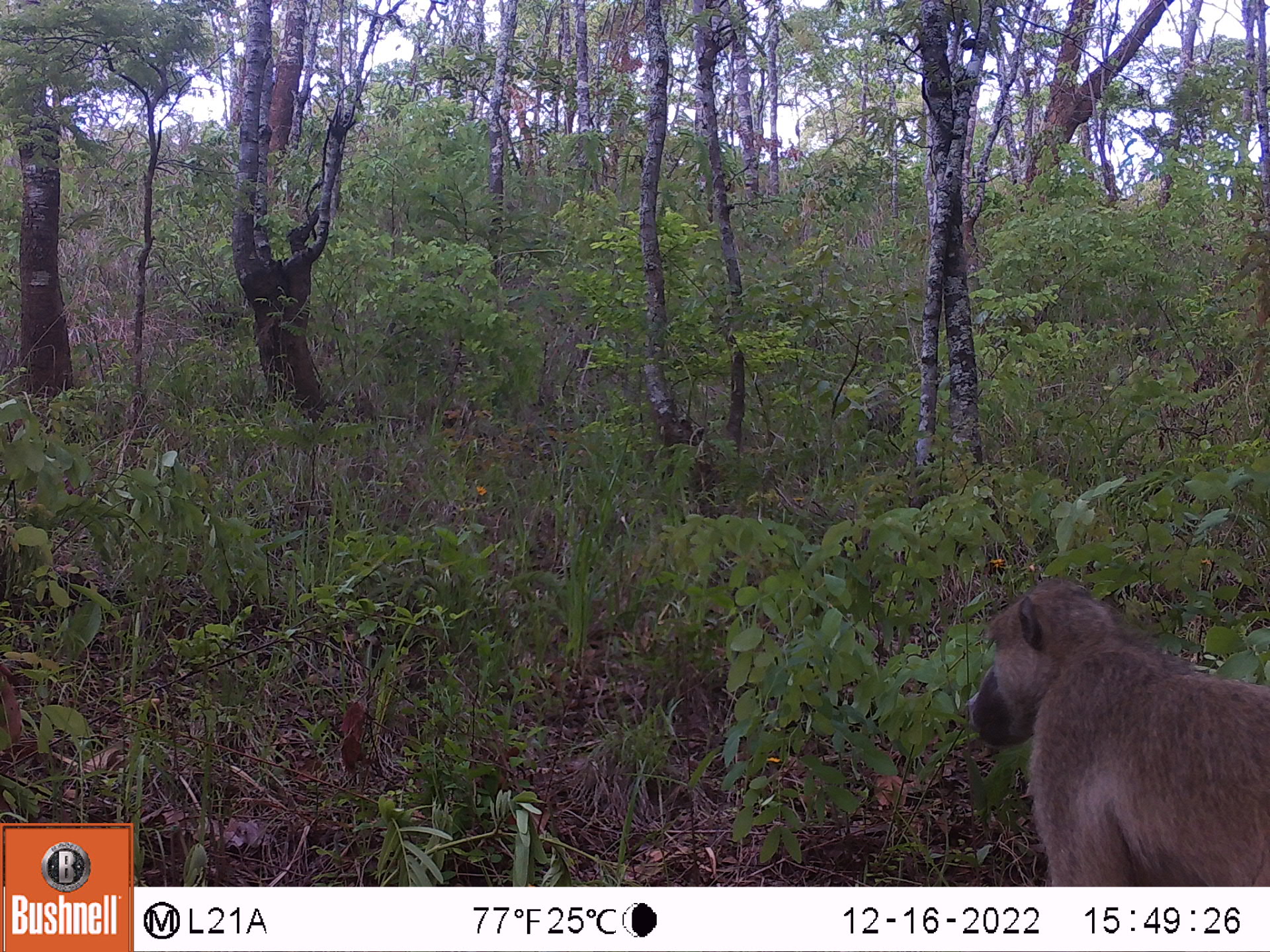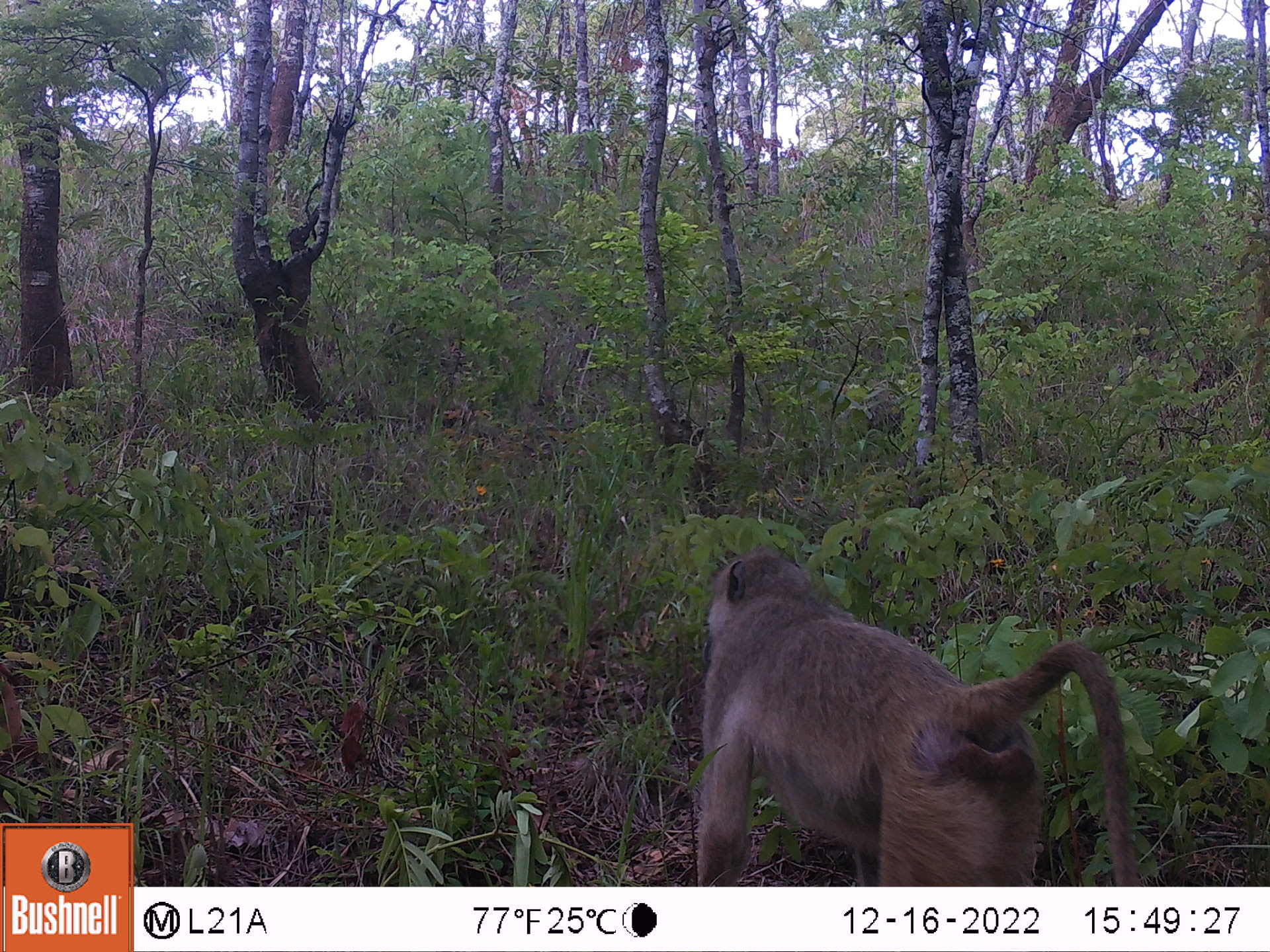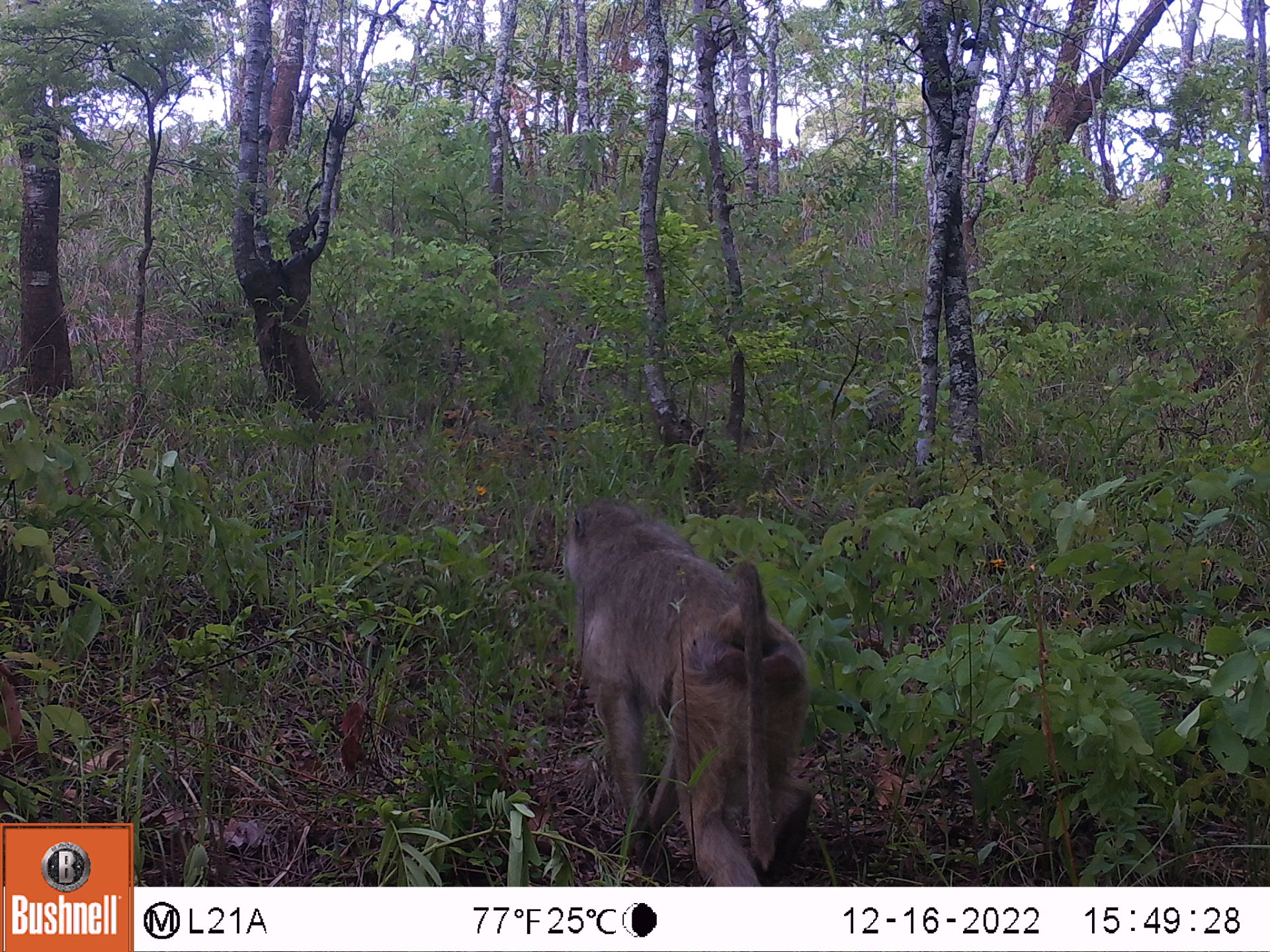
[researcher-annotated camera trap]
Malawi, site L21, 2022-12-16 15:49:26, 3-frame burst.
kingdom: Animalia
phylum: Chordata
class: Mammalia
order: Primates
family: Cercopithecidae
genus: Papio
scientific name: Papio cynocephalus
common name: yellow baboon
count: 1